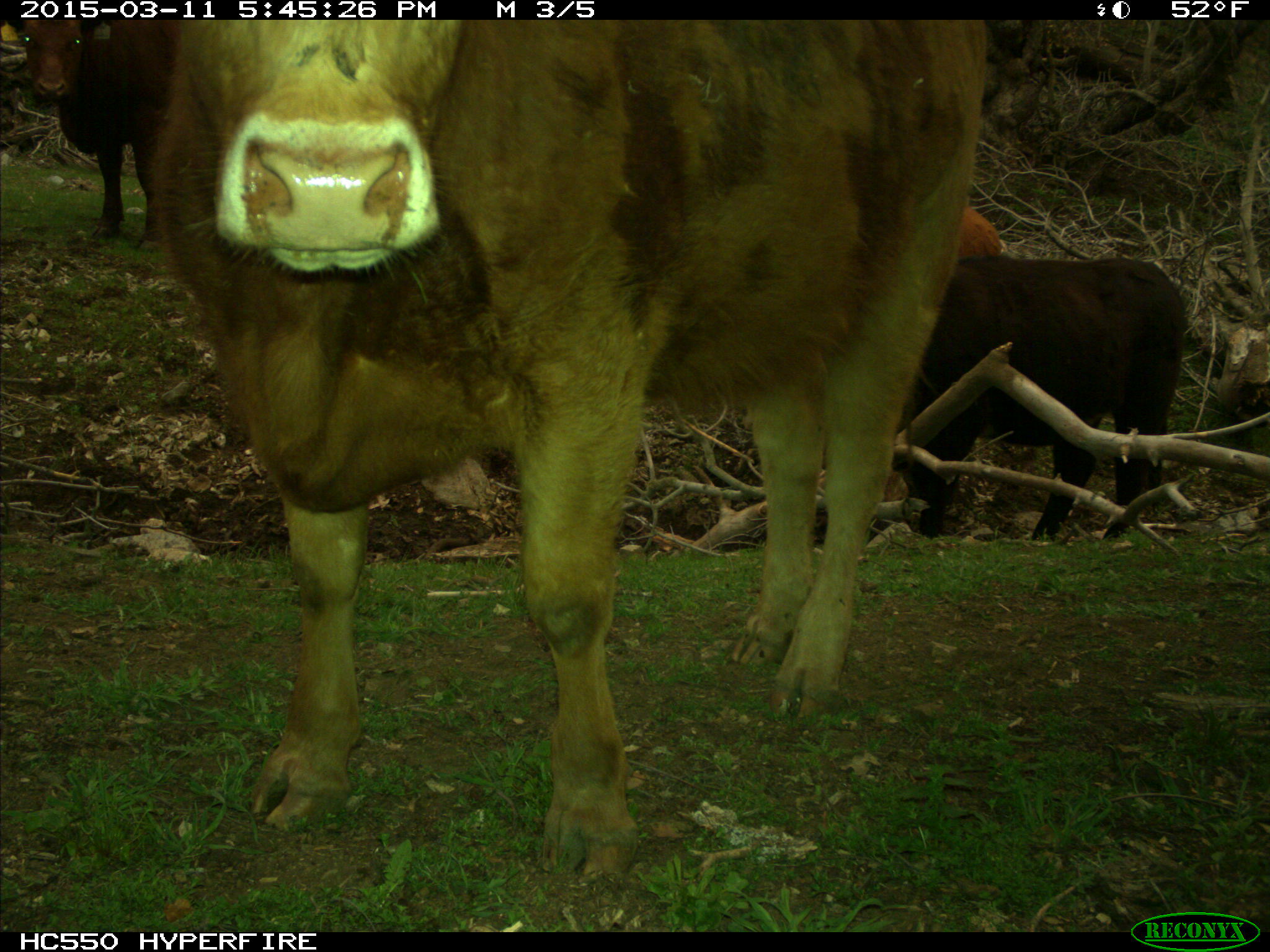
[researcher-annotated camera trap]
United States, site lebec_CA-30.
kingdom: Animalia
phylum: Chordata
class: Mammalia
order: Artiodactyla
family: Bovidae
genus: Bos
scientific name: Bos taurus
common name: domestic cow